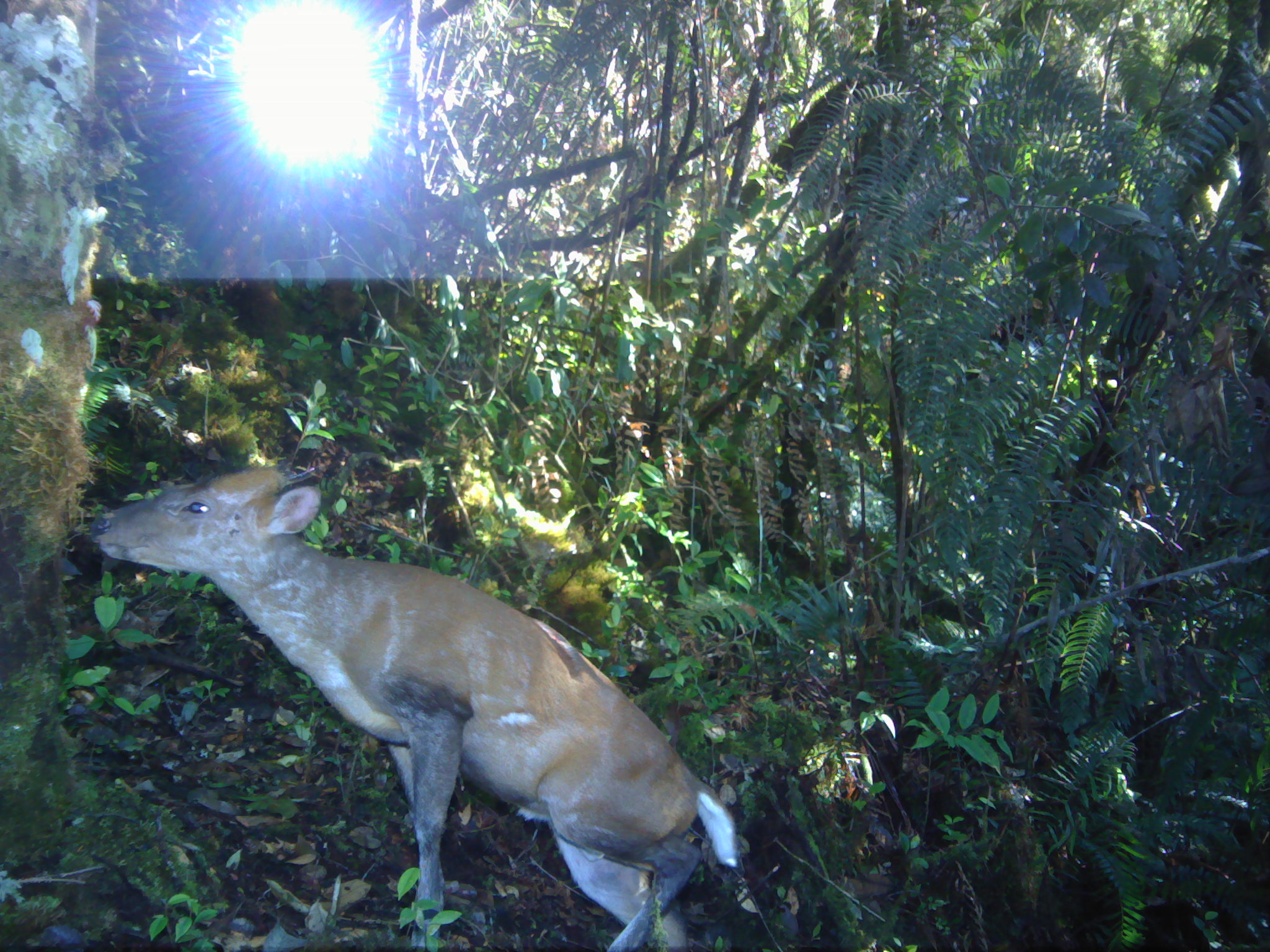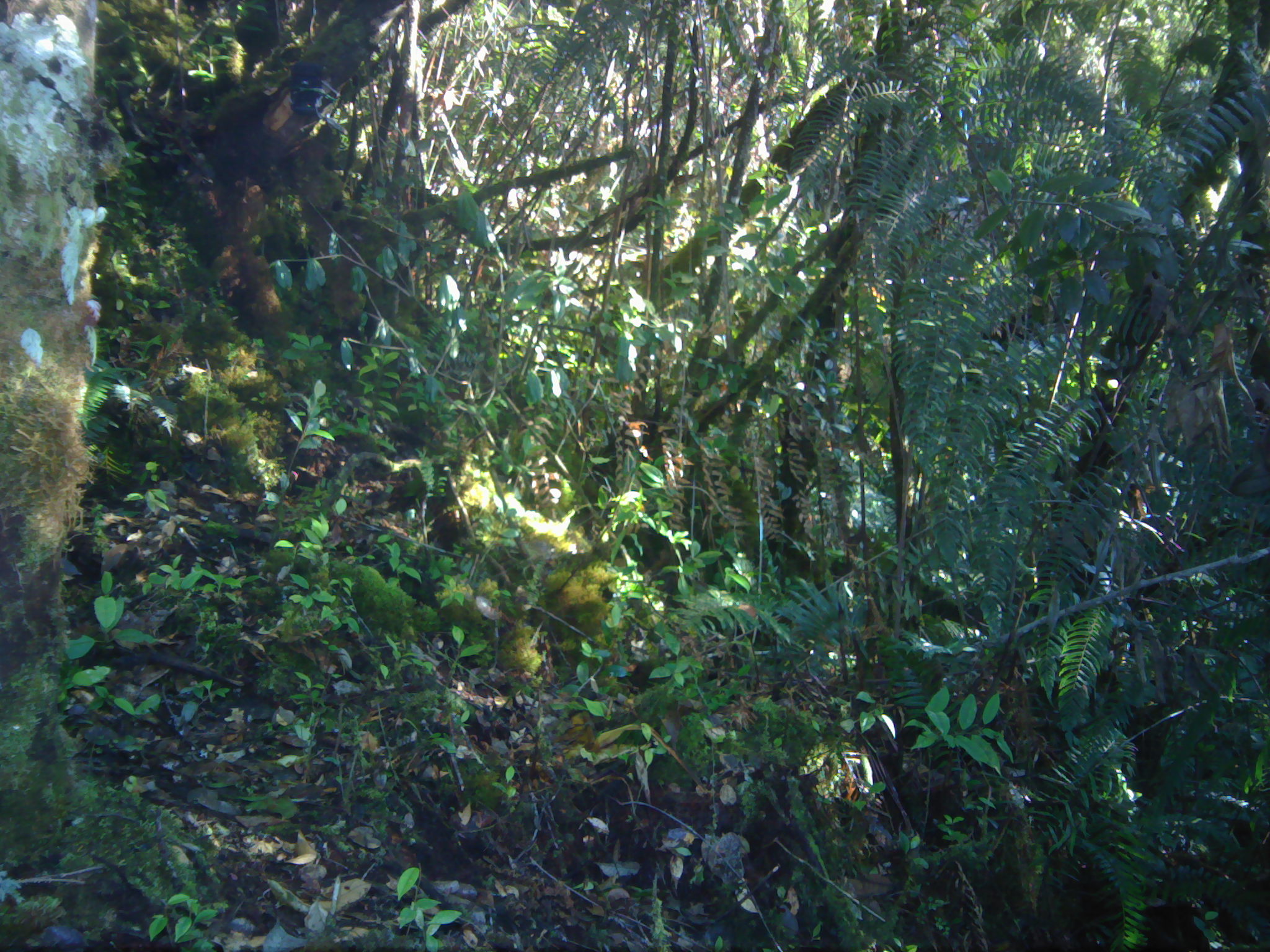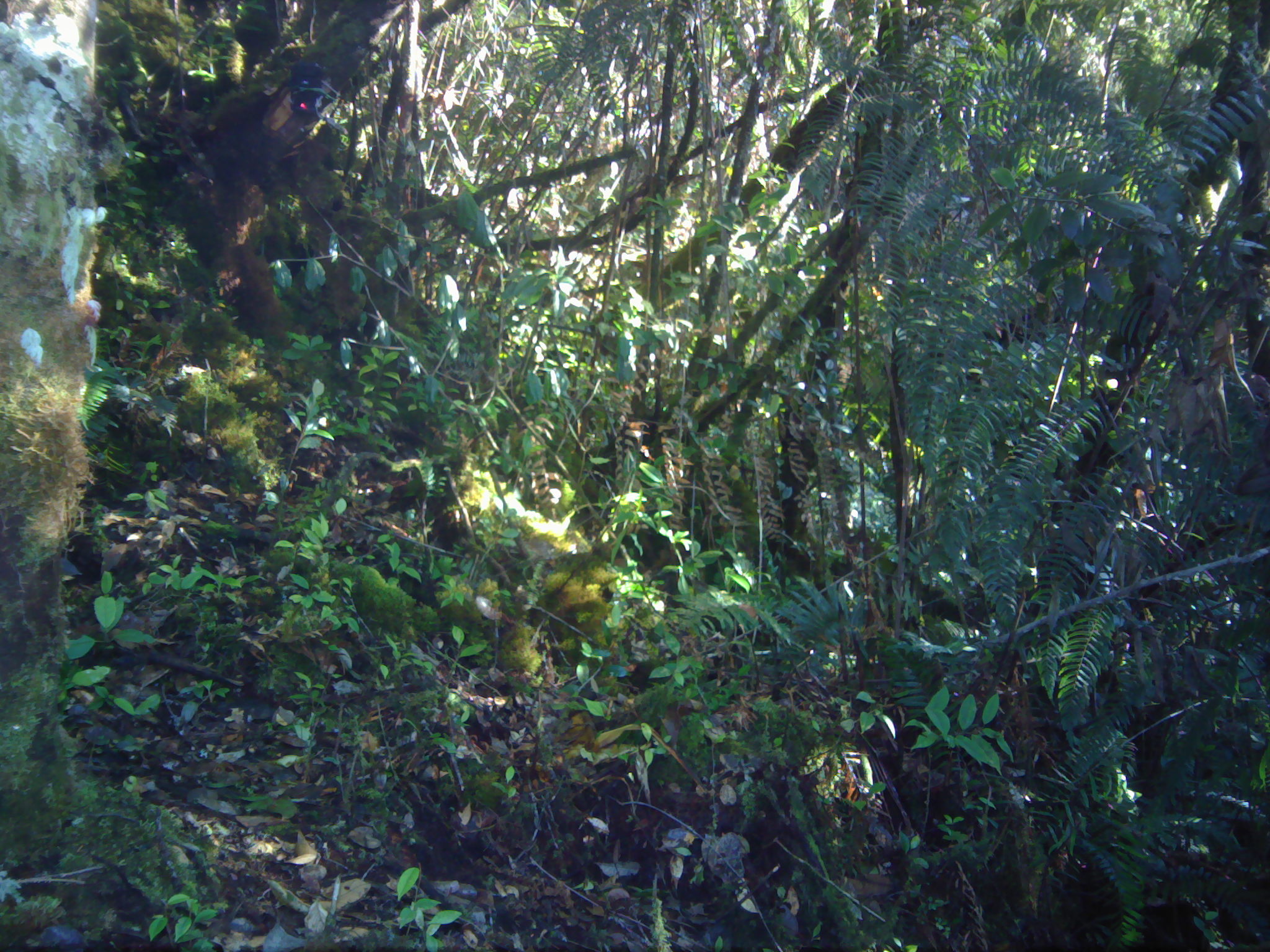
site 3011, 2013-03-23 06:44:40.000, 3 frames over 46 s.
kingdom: Animalia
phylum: Chordata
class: Mammalia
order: Artiodactyla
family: Cervidae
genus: Muntiacus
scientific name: Muntiacus muntjak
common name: southern red muntjac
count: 1